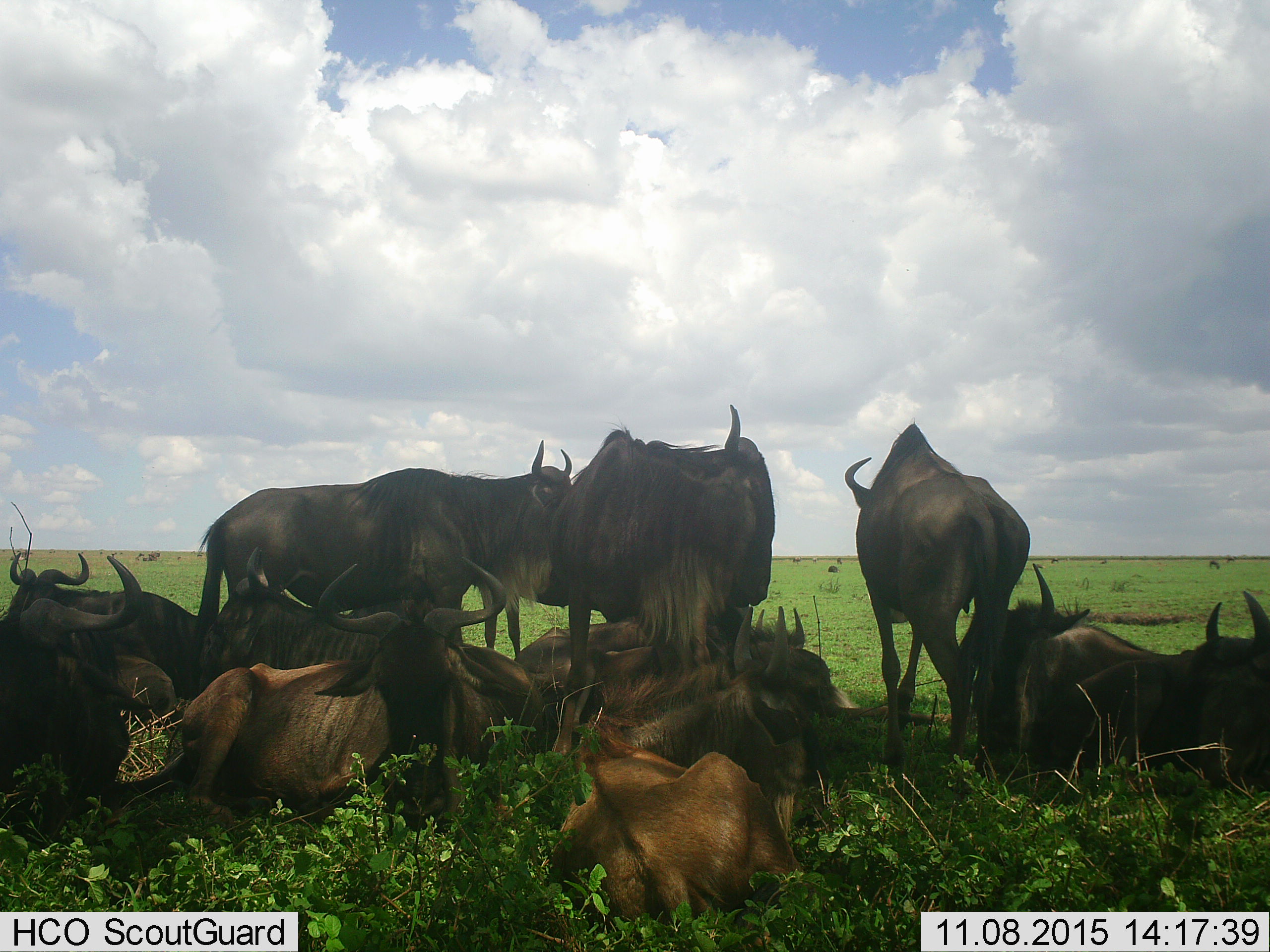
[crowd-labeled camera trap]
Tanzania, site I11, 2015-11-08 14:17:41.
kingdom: Animalia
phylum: Chordata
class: Mammalia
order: Artiodactyla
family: Bovidae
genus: Connochaetes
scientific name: Connochaetes taurinus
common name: blue wildebeest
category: wildebeest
Wildebeest (blue wildebeest) (Connochaetes taurinus), count 11-50. Behavior (volunteer vote fractions): standing 90%, resting 90%, moving 10%, interacting 10%. Young present (vote fraction): 30%. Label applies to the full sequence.